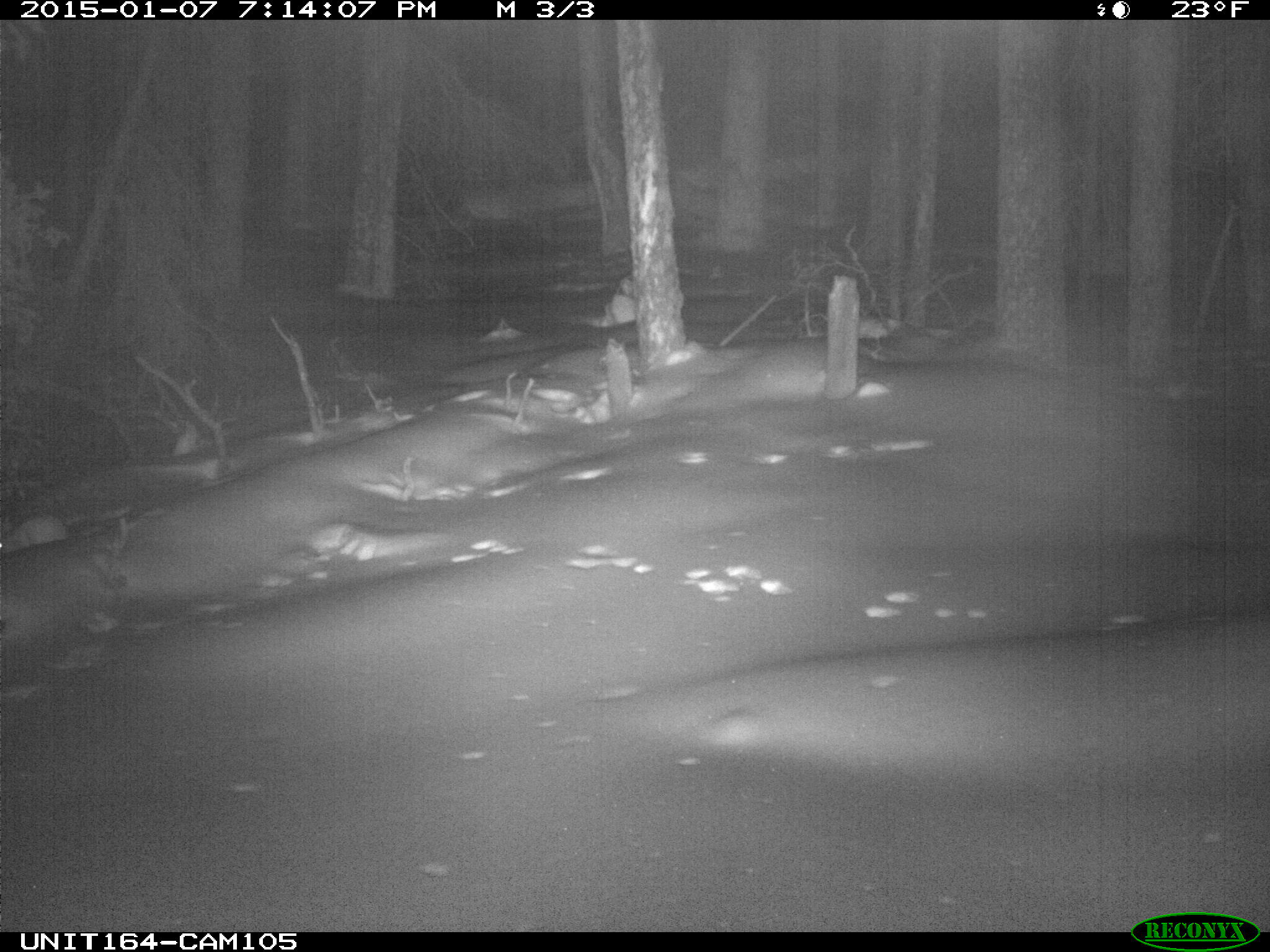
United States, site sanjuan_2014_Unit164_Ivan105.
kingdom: Animalia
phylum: Chordata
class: Mammalia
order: Lagomorpha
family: Leporidae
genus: Lepus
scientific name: Lepus americanus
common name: snowshoe hare